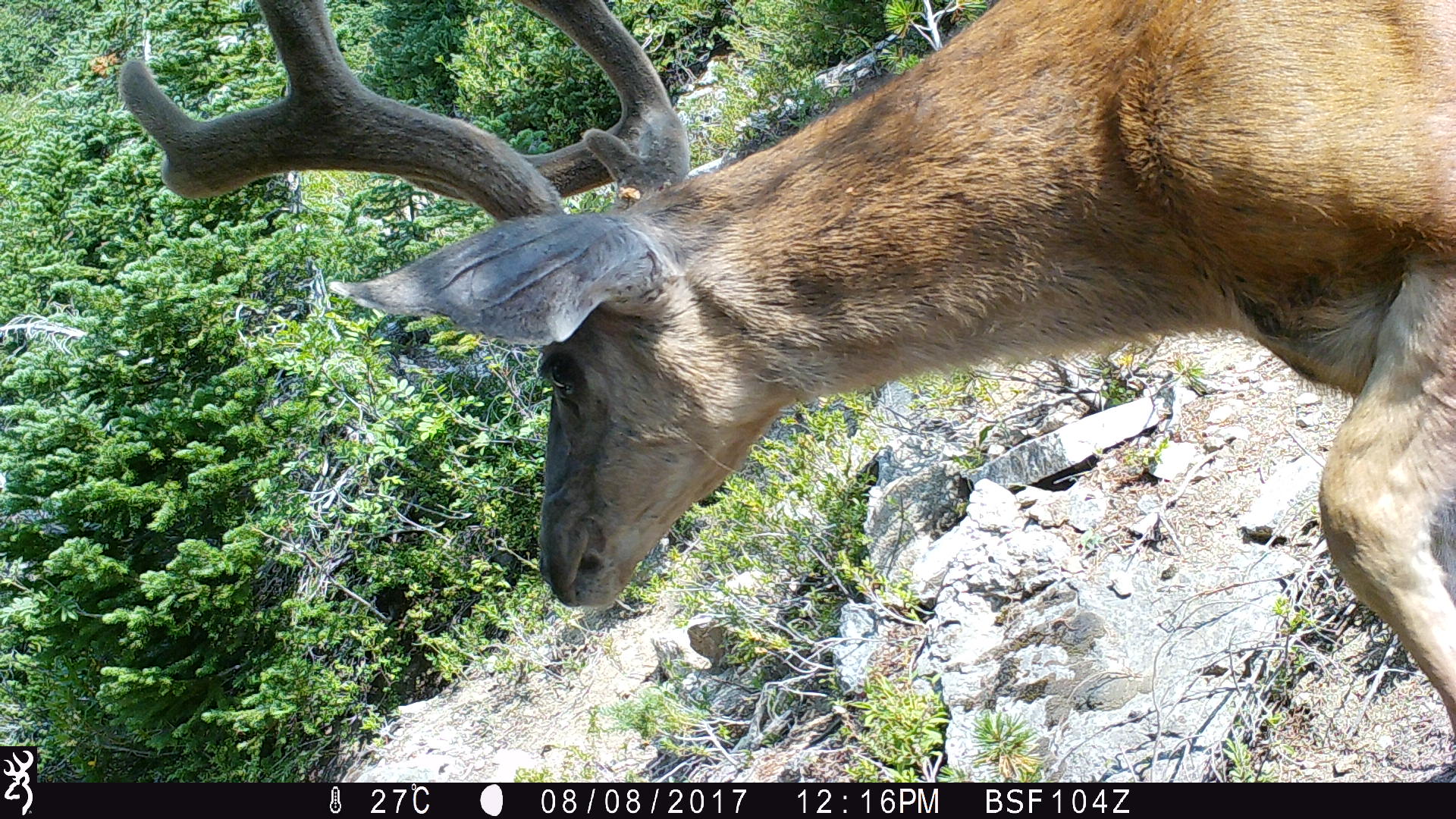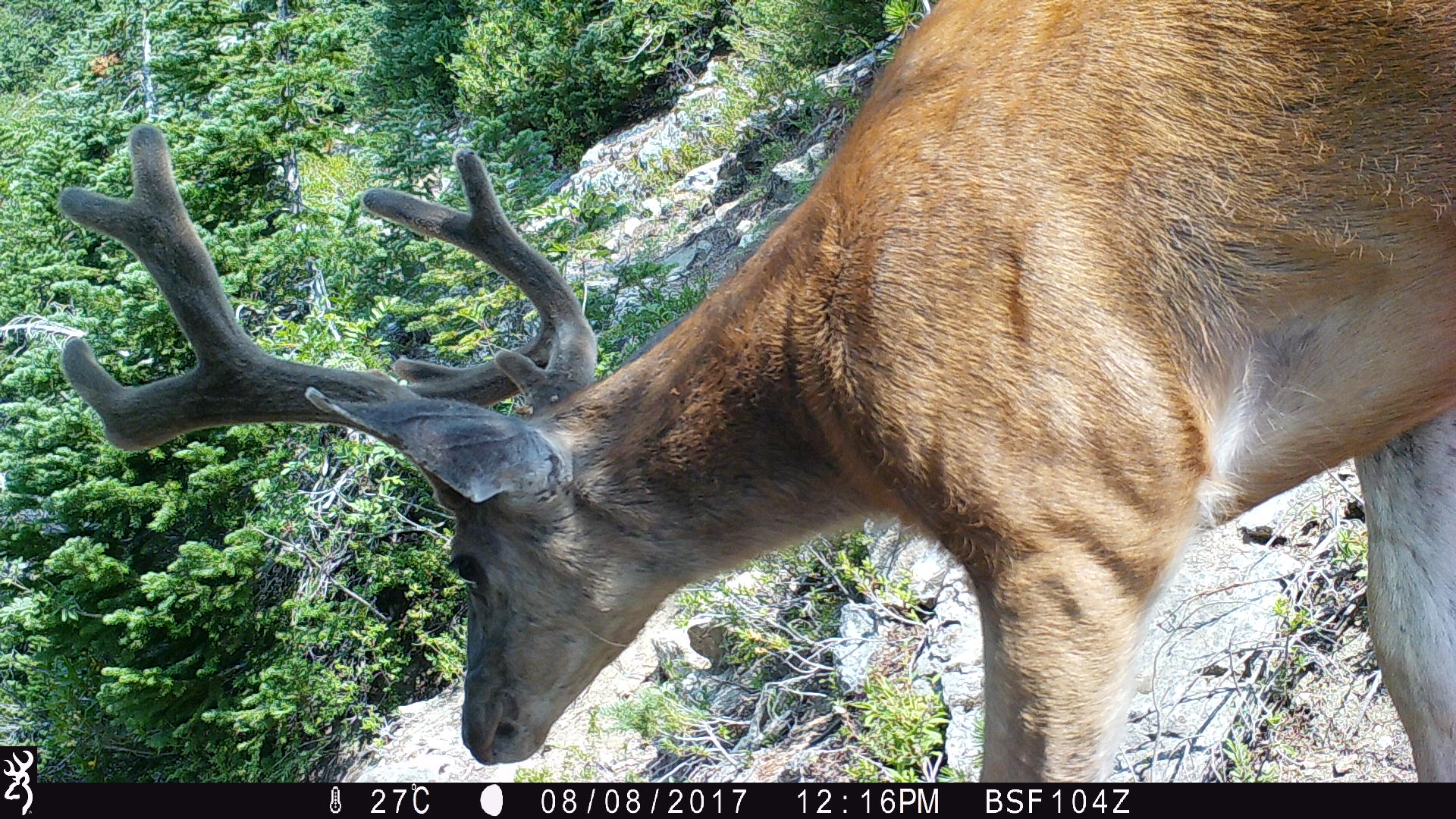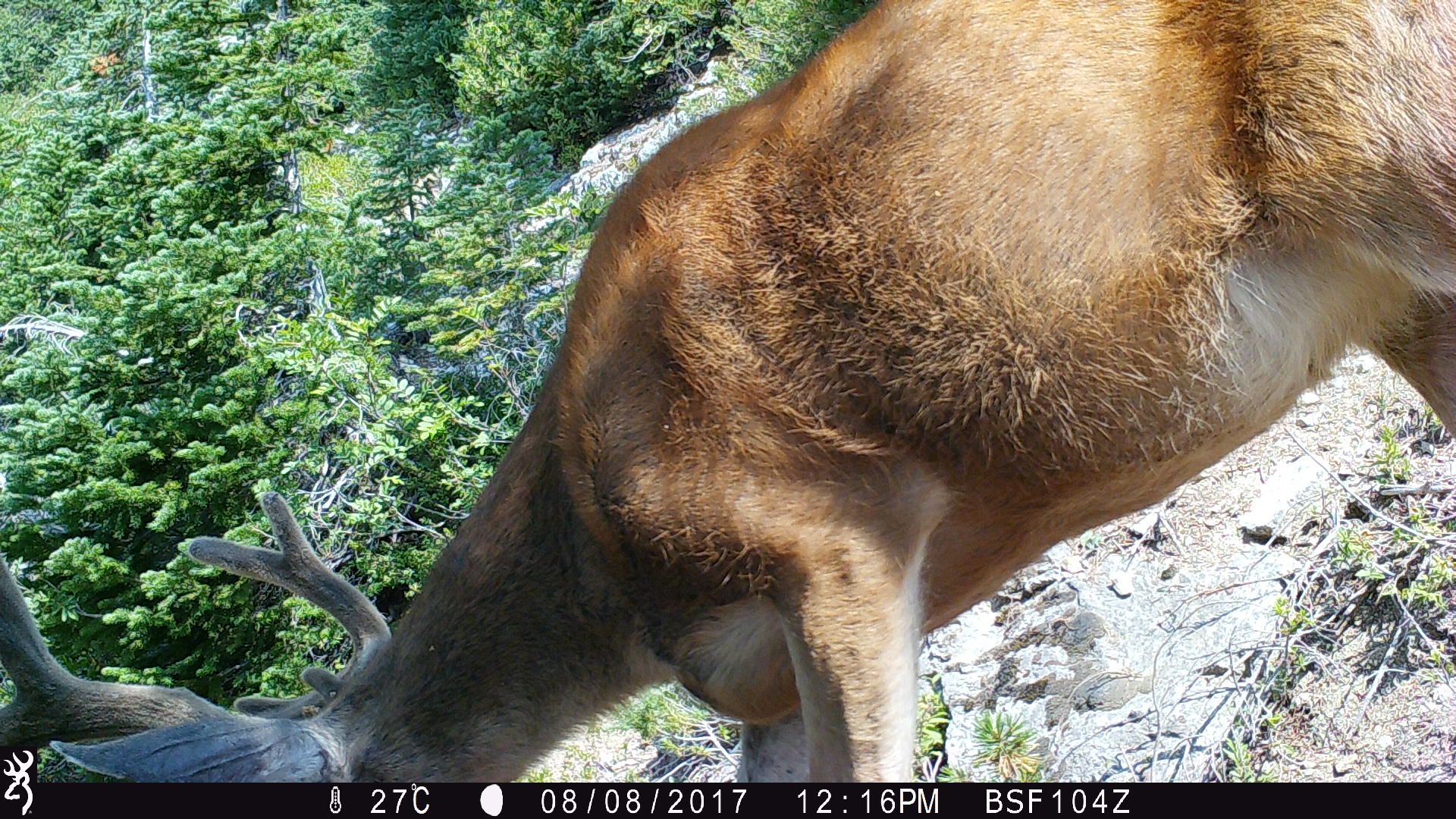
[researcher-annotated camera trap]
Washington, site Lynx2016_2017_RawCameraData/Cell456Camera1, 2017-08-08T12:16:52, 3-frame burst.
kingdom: Animalia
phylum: Chordata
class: Mammalia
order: Artiodactyla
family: Cervidae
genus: Odocoileus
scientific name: Odocoileus hemionus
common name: mule deer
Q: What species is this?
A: Odocoileus hemionus (mule deer).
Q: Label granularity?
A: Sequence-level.